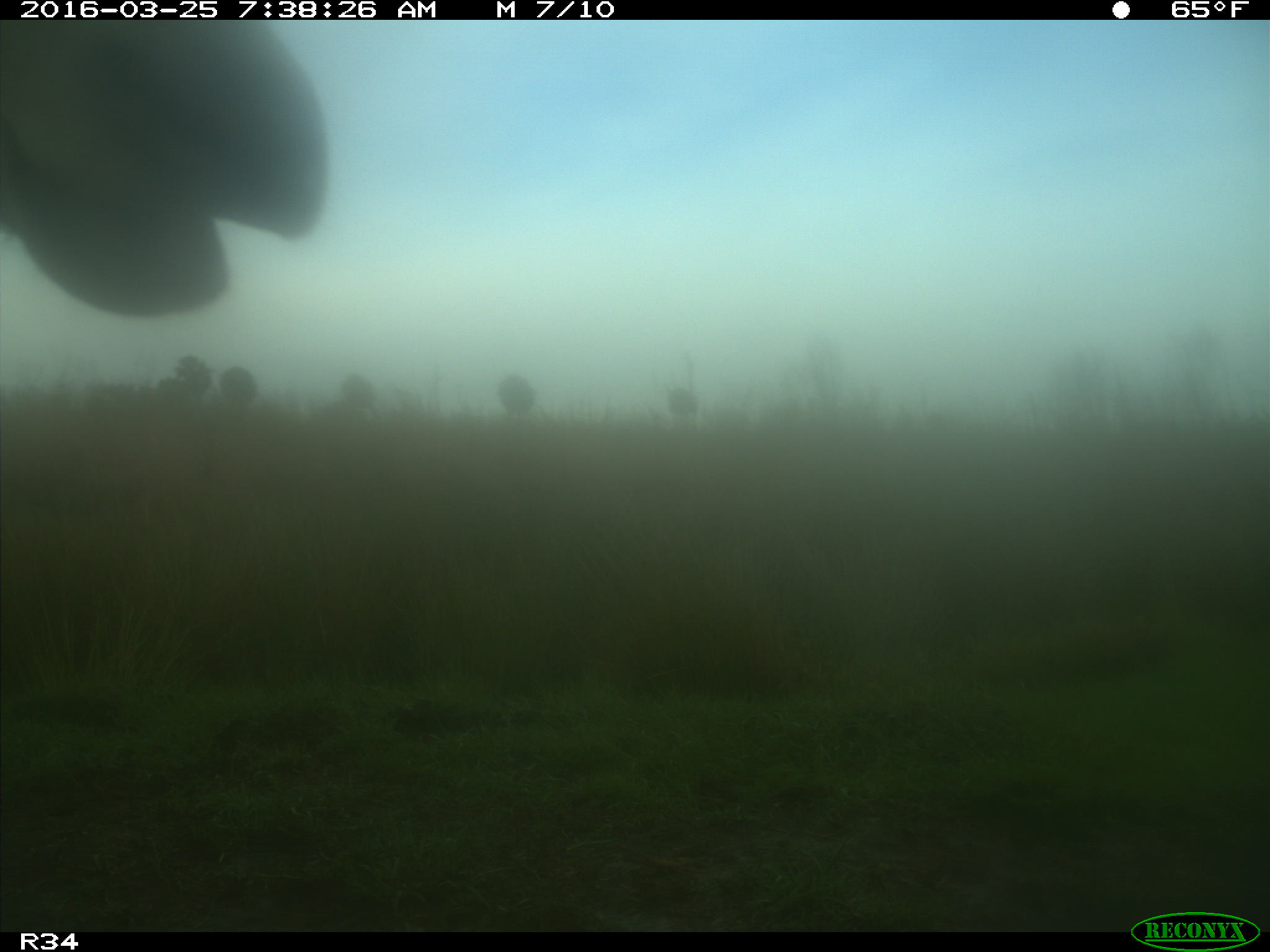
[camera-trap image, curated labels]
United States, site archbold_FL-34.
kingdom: Animalia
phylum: Chordata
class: Mammalia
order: Artiodactyla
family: Bovidae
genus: Bos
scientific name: Bos taurus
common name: domestic cow